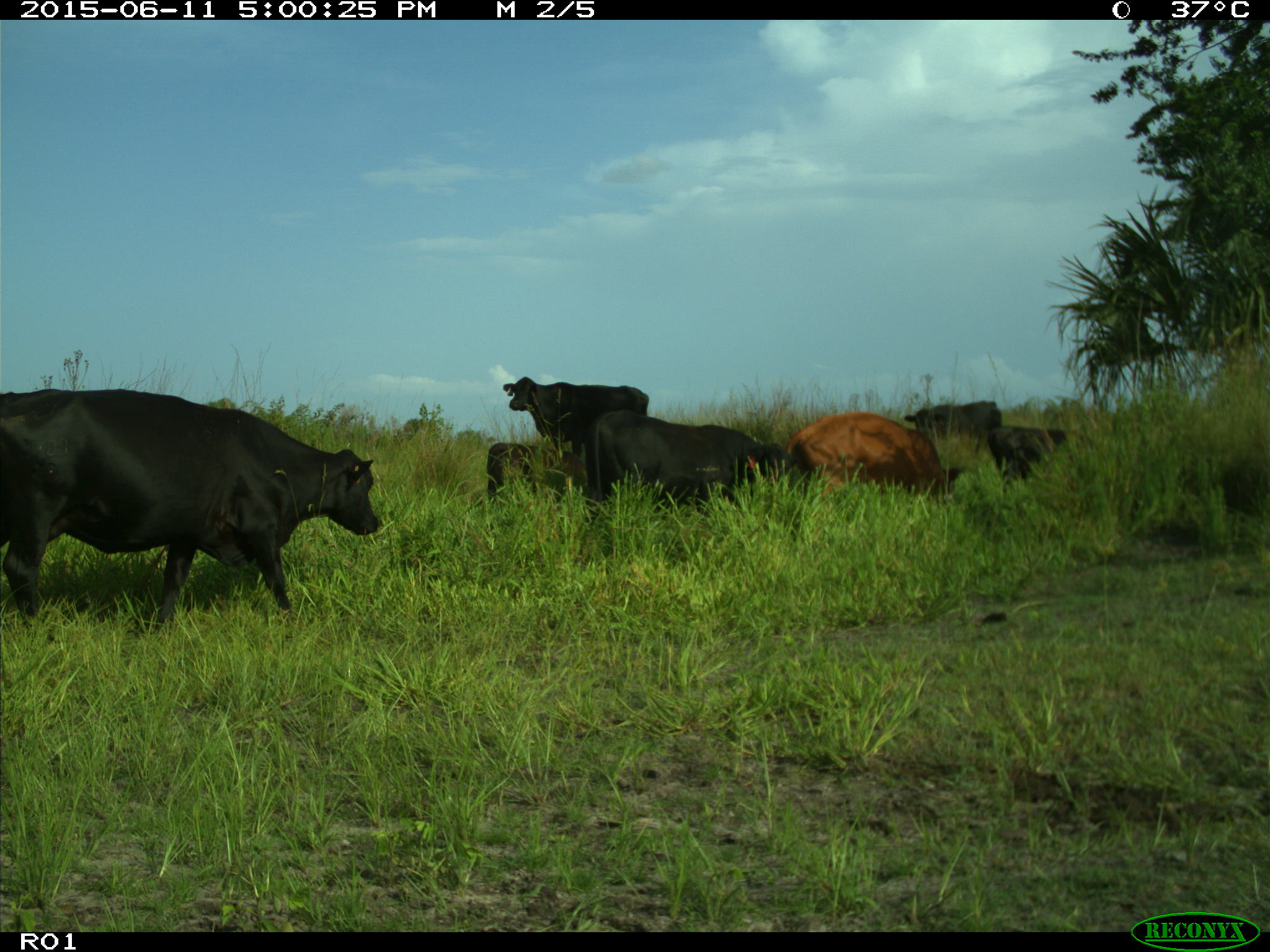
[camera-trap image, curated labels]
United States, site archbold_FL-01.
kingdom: Animalia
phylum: Chordata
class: Mammalia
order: Artiodactyla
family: Bovidae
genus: Bos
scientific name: Bos taurus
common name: domestic cow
Bos taurus (domestic cow).